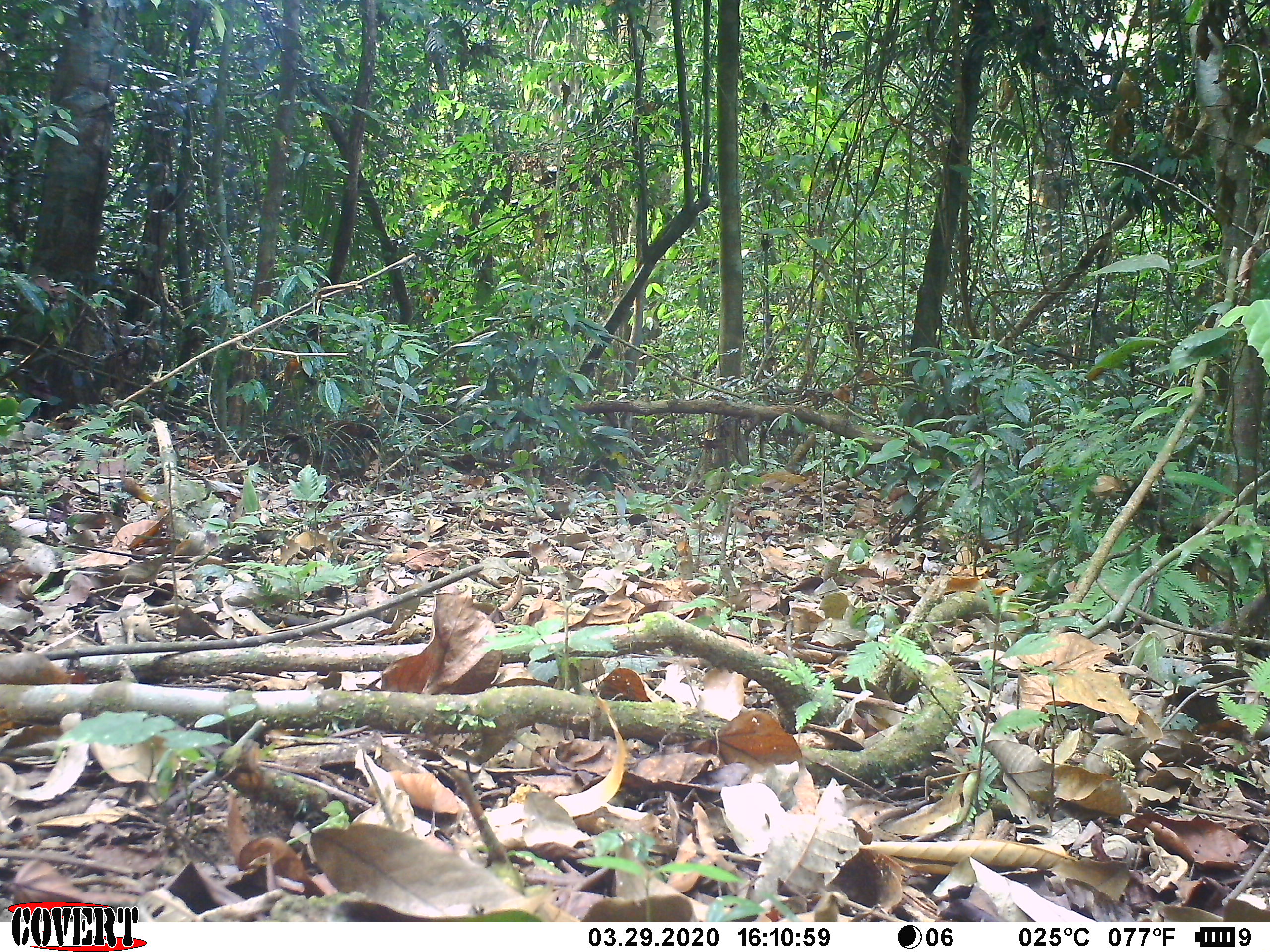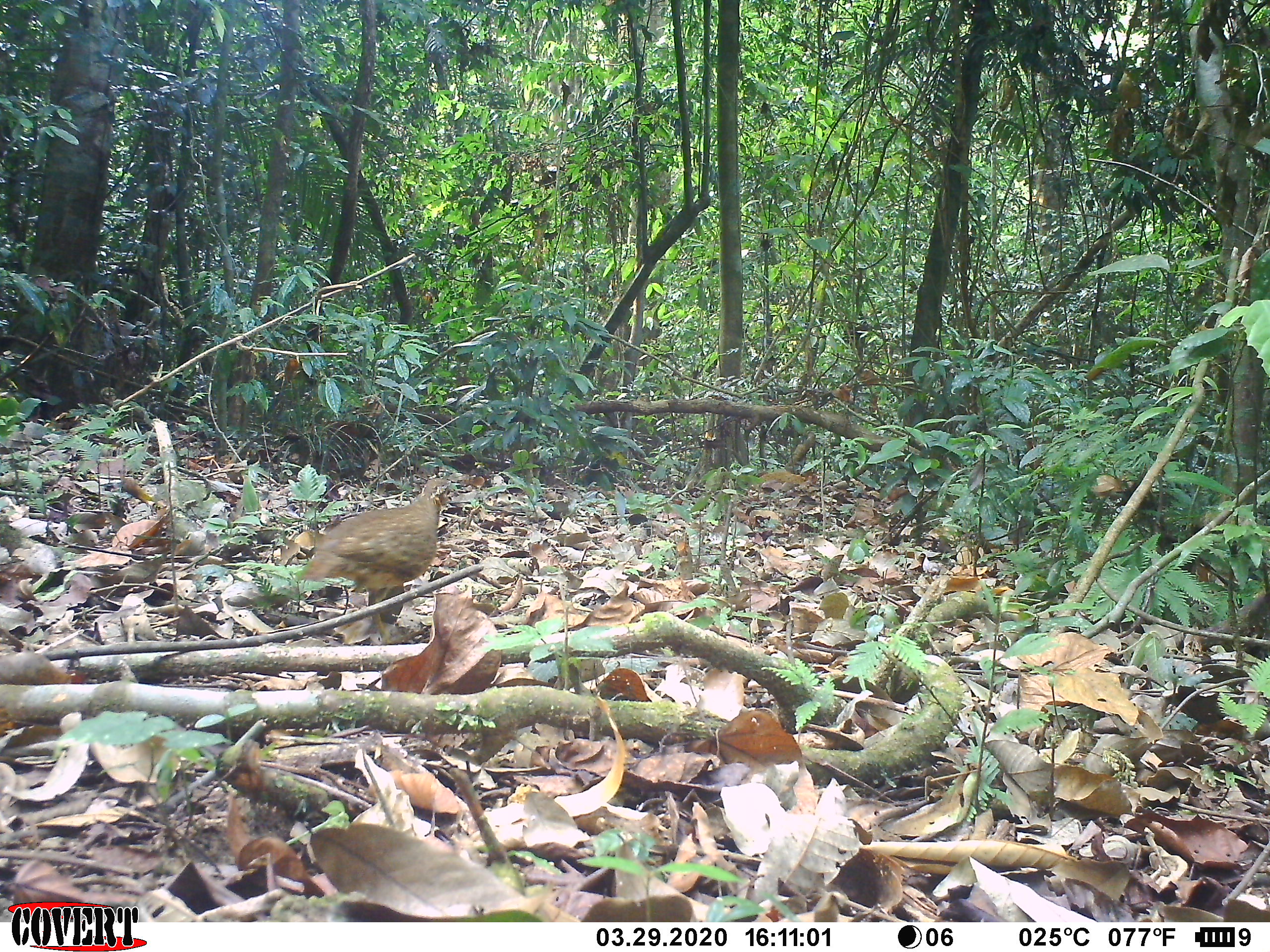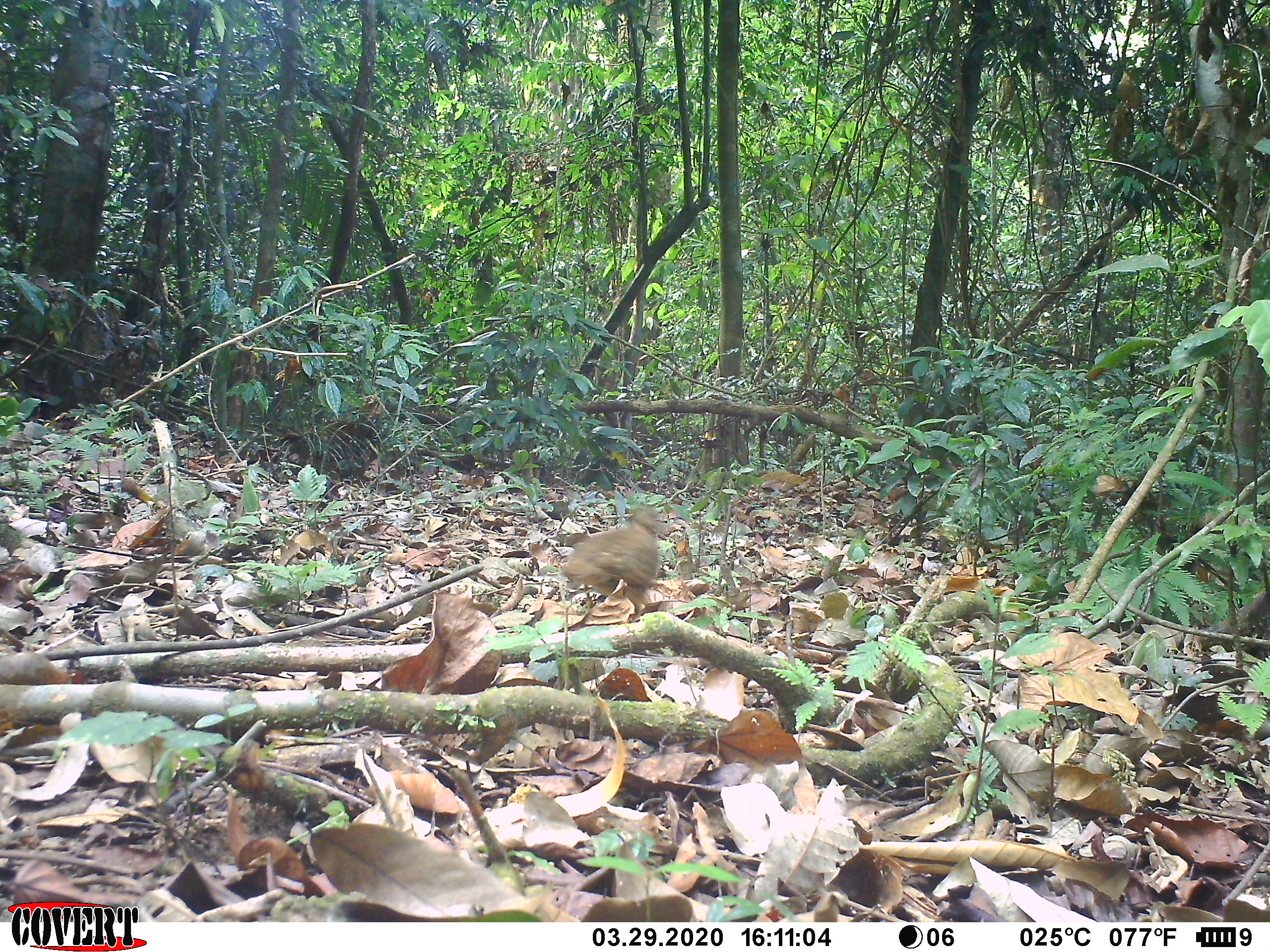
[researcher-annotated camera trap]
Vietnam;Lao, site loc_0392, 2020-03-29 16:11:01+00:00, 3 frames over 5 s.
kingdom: Animalia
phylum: Chordata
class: Aves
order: Galliformes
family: Phasianidae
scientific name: Phasianidae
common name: partridge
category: unidentified partridge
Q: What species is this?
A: Unidentified partridge (partridge) (Phasianidae).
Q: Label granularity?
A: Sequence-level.